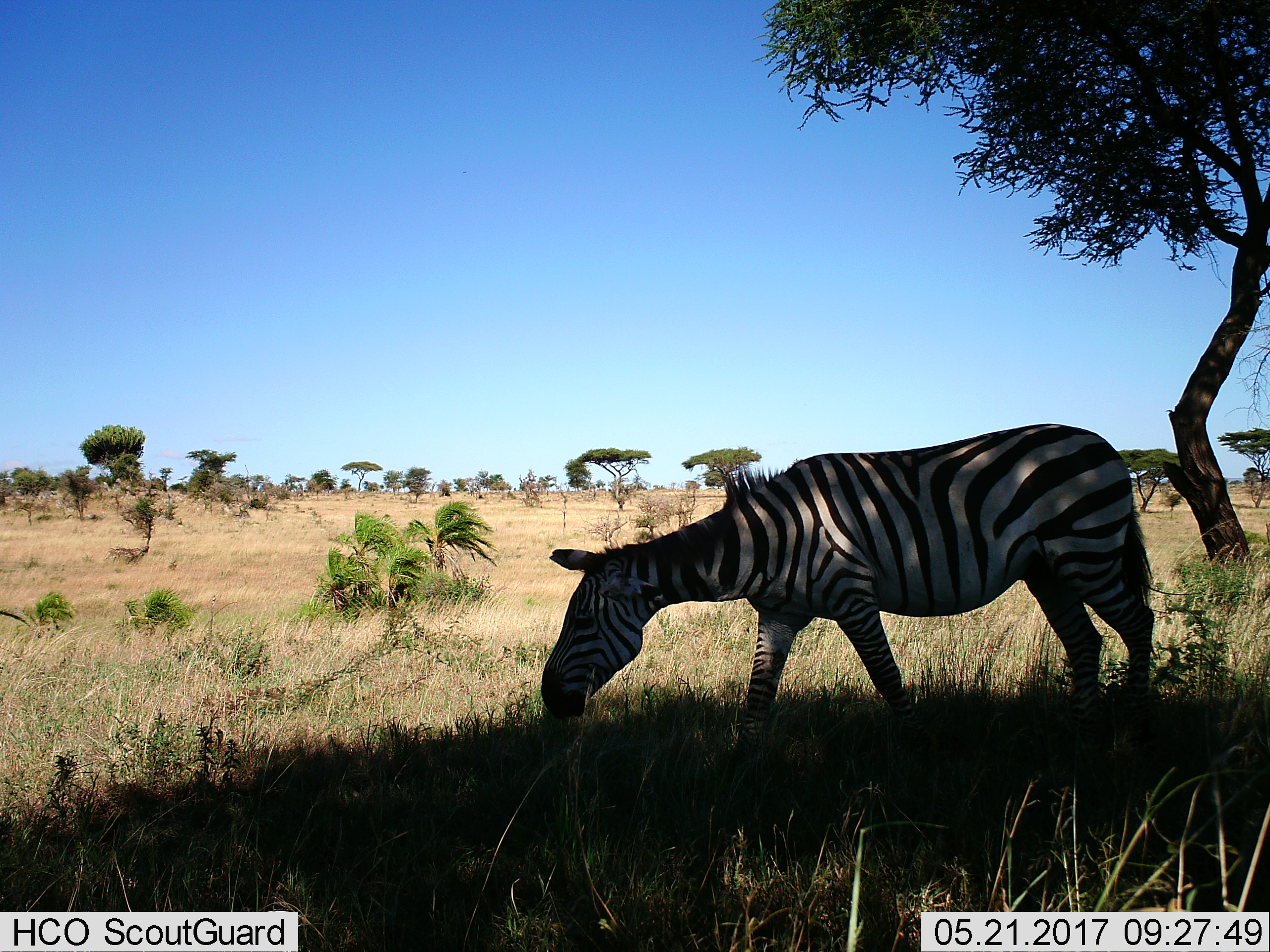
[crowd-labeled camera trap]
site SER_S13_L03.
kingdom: Animalia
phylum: Chordata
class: Mammalia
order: Perissodactyla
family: Equidae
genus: Equus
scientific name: Equus quagga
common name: plains zebra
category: zebraplains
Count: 1.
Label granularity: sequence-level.